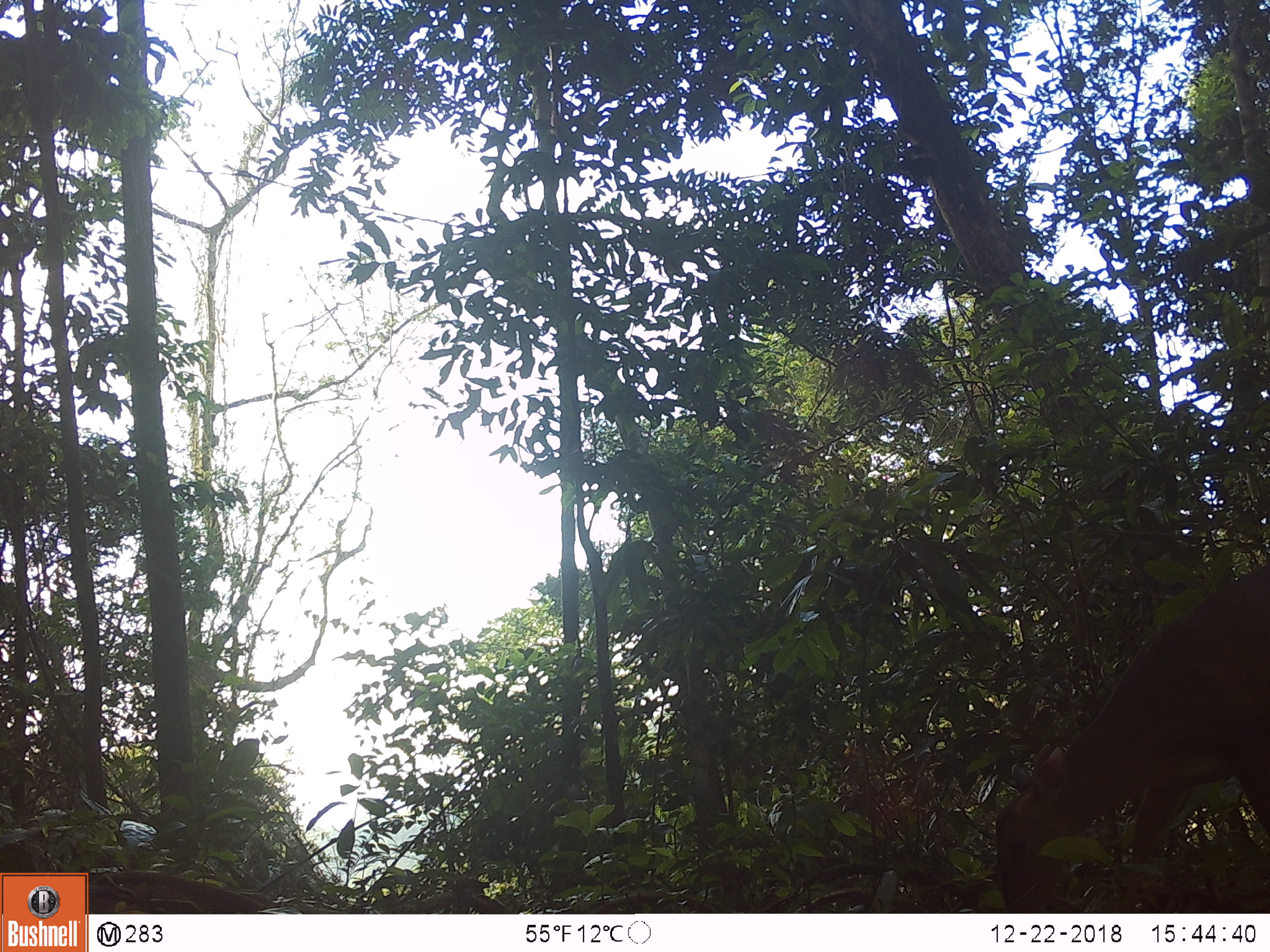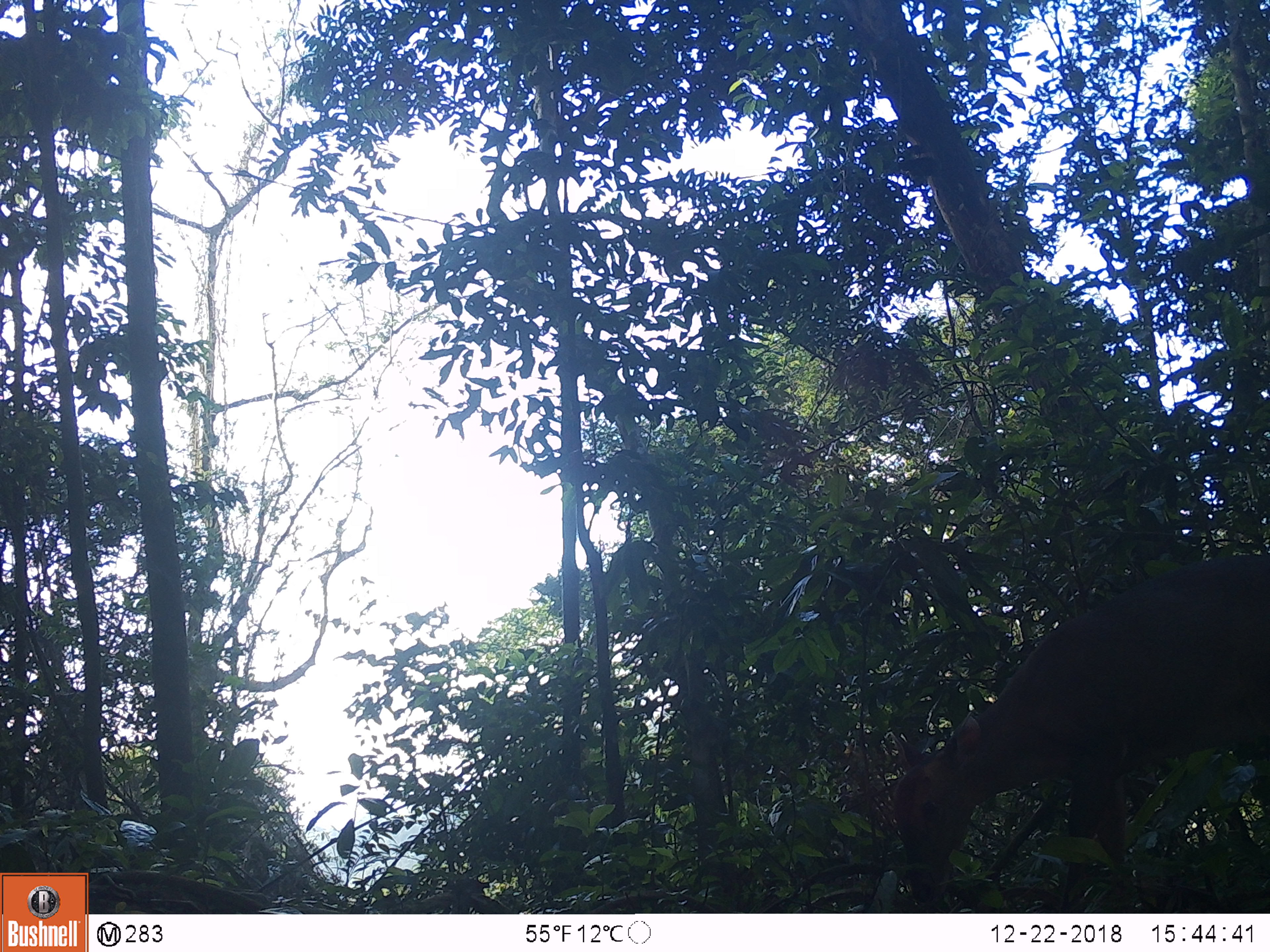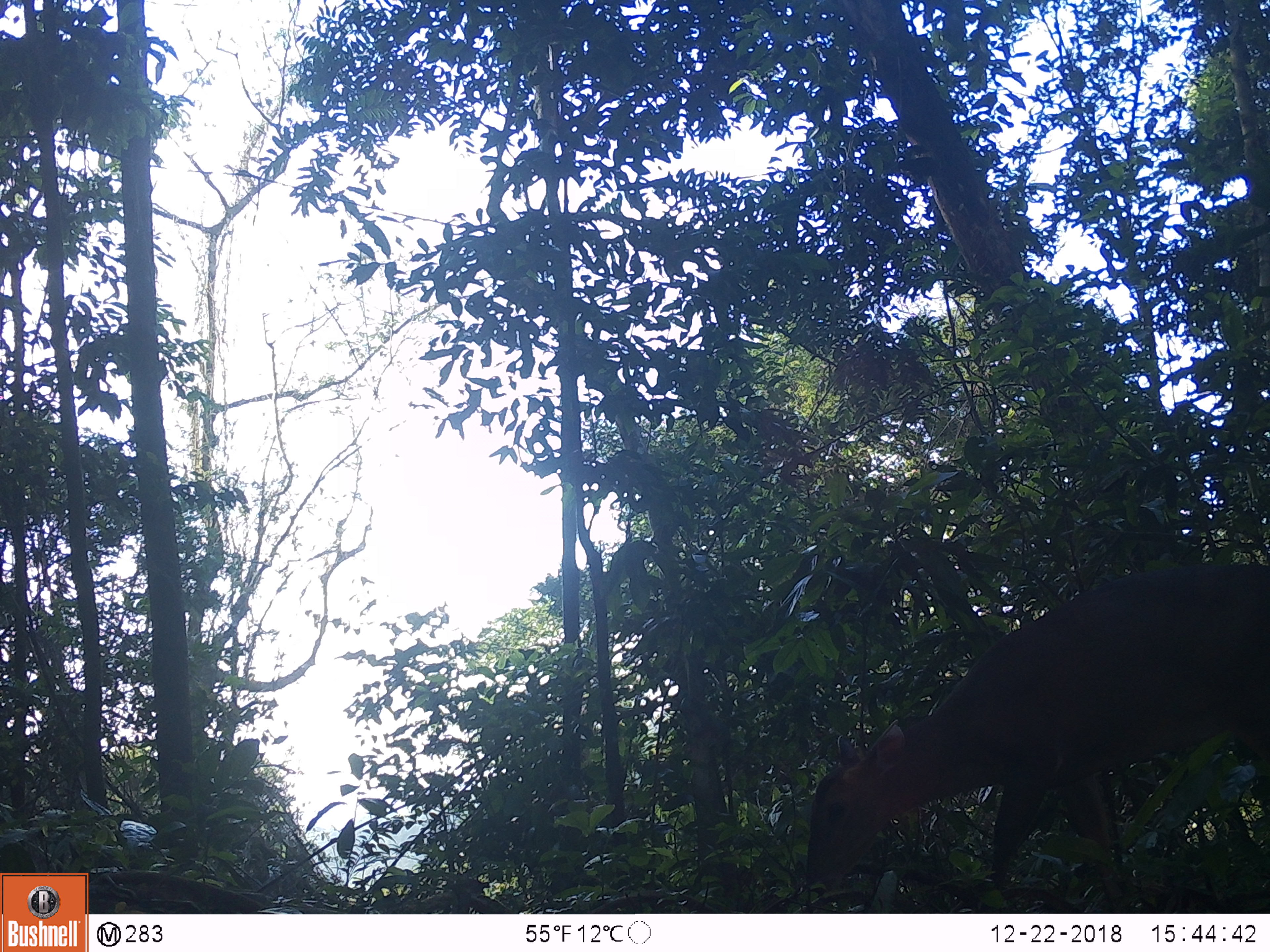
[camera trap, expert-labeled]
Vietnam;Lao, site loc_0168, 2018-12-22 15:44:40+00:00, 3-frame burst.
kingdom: Animalia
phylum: Chordata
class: Mammalia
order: Artiodactyla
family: Cervidae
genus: Muntiacus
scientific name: Muntiacus vuquangensis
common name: large-antlered muntjac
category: large antlered muntjac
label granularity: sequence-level